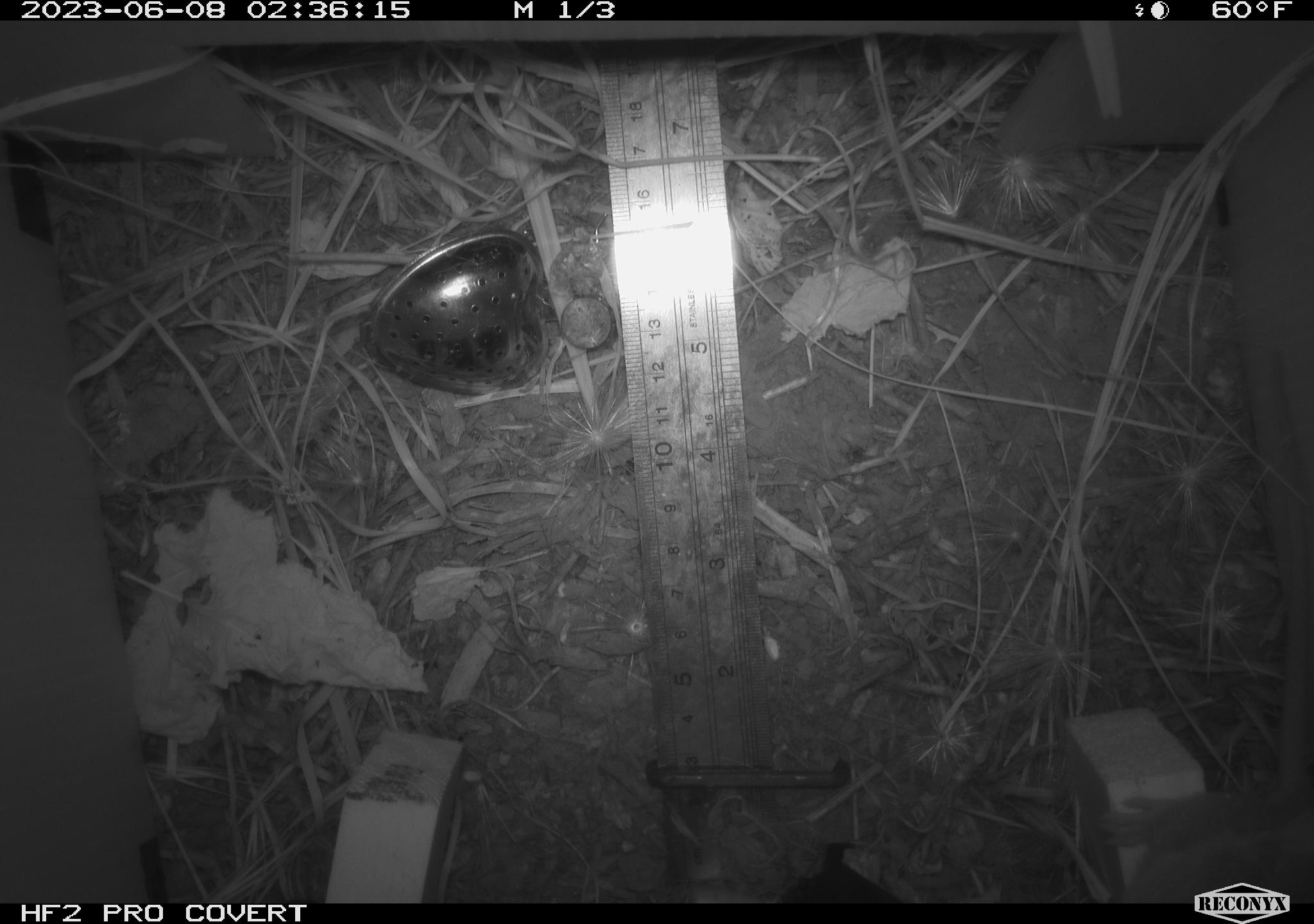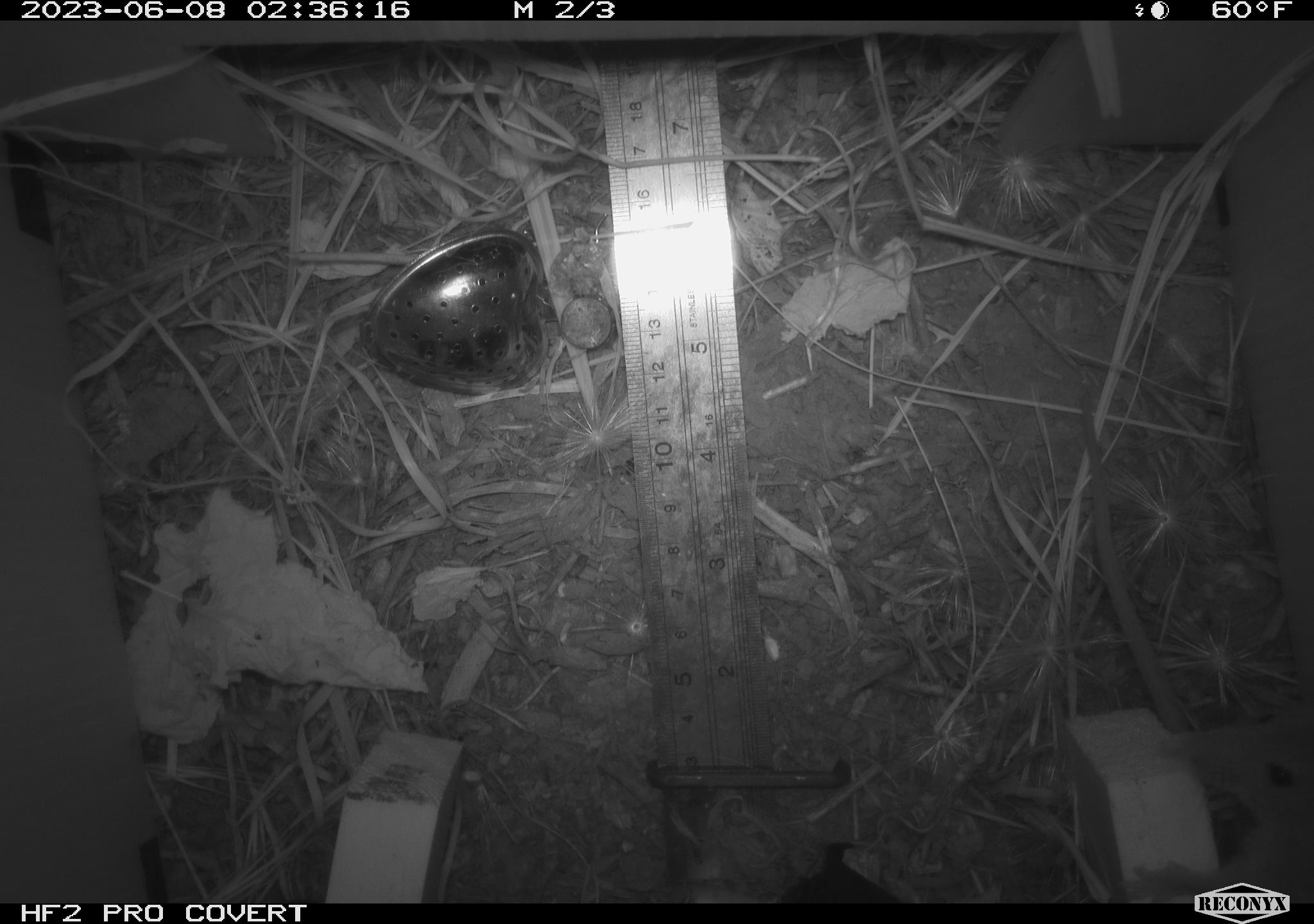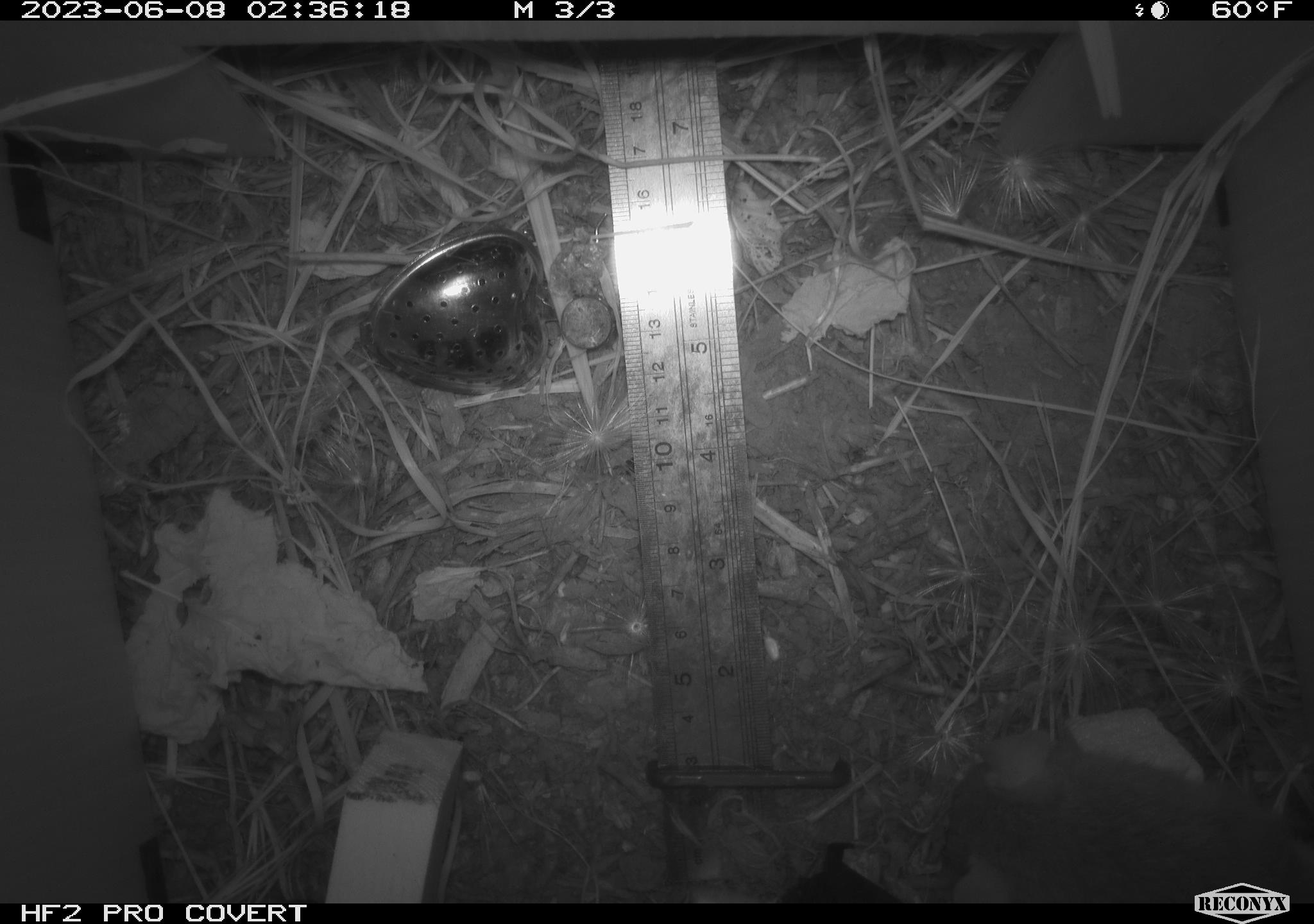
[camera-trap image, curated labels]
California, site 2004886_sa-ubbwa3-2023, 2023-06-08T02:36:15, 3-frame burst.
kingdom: Animalia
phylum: Chordata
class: Mammalia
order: Rodentia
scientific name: Rodentia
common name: mouse species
Mouse species (Rodentia).